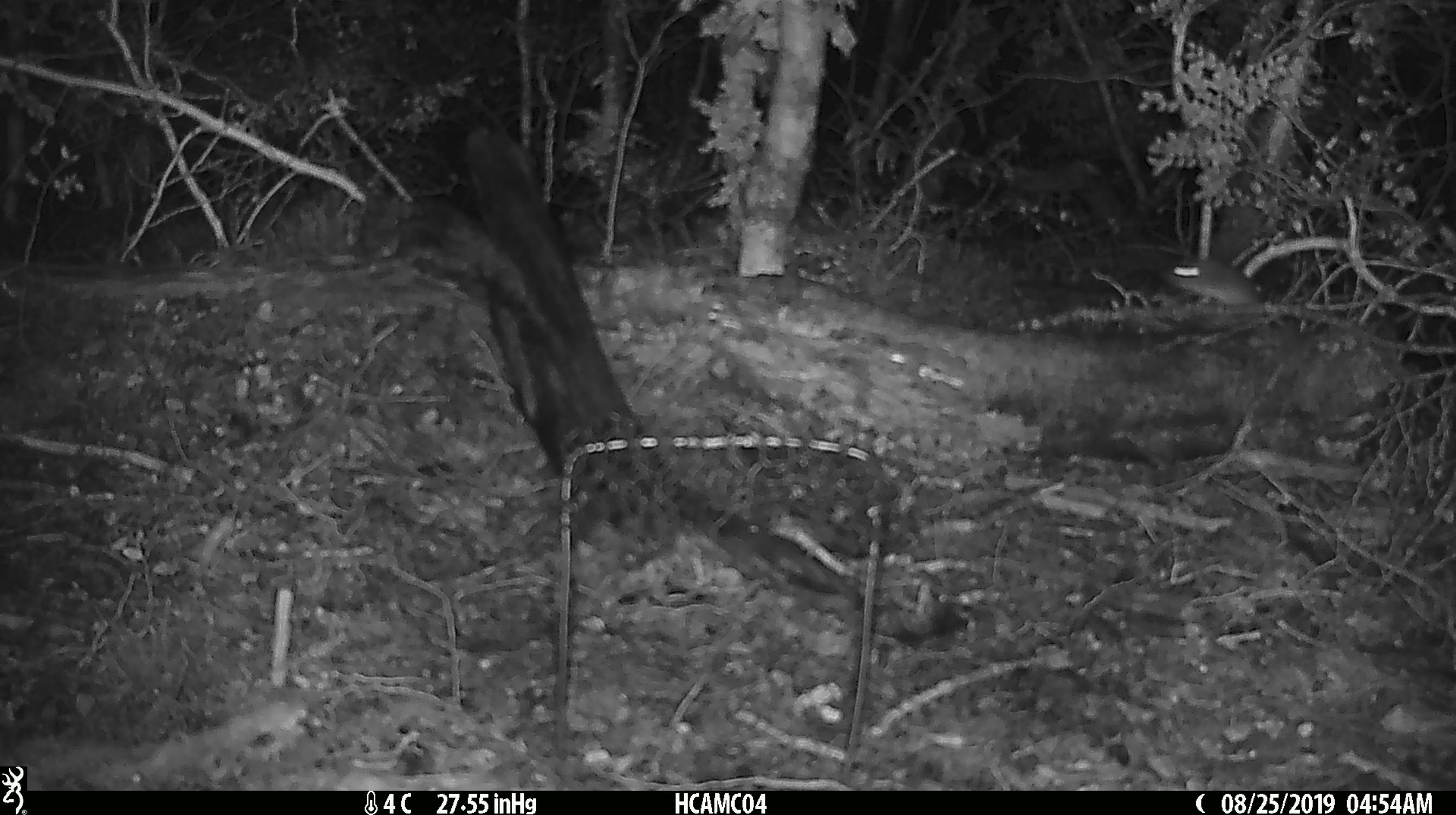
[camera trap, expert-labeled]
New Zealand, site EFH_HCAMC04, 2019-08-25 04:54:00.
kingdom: Animalia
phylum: Chordata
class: Mammalia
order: Rodentia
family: Muridae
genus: Mus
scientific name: Mus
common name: mouse